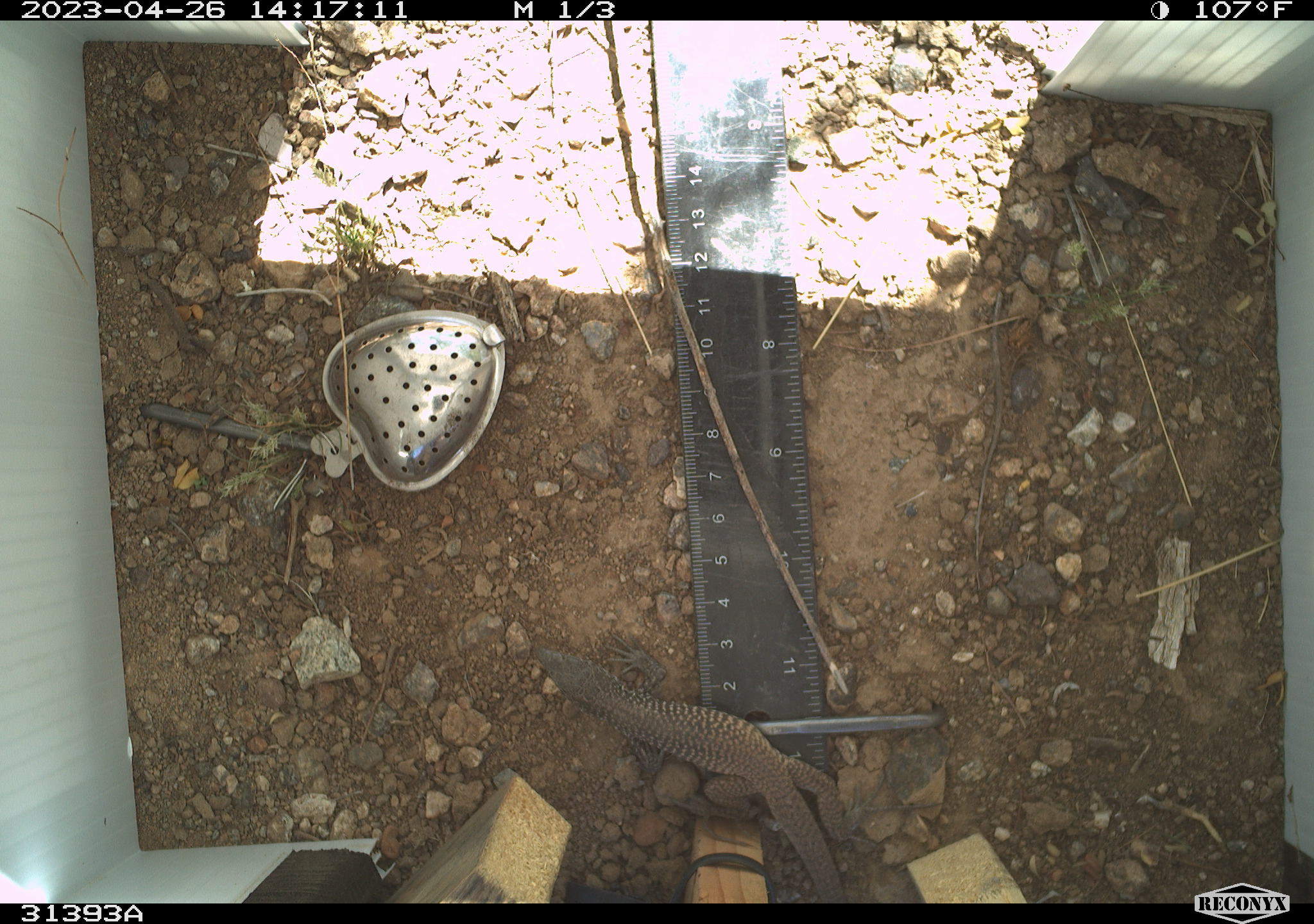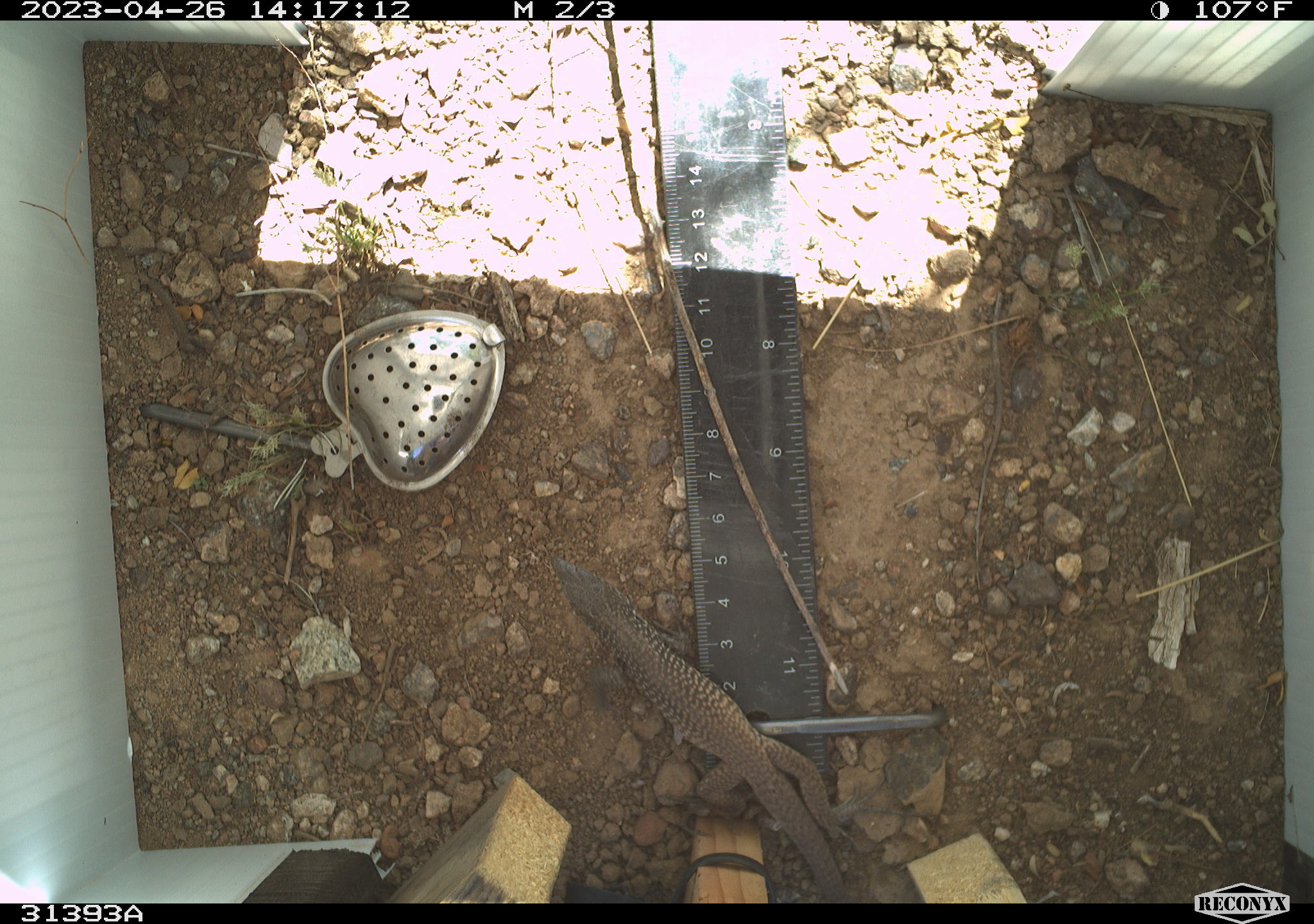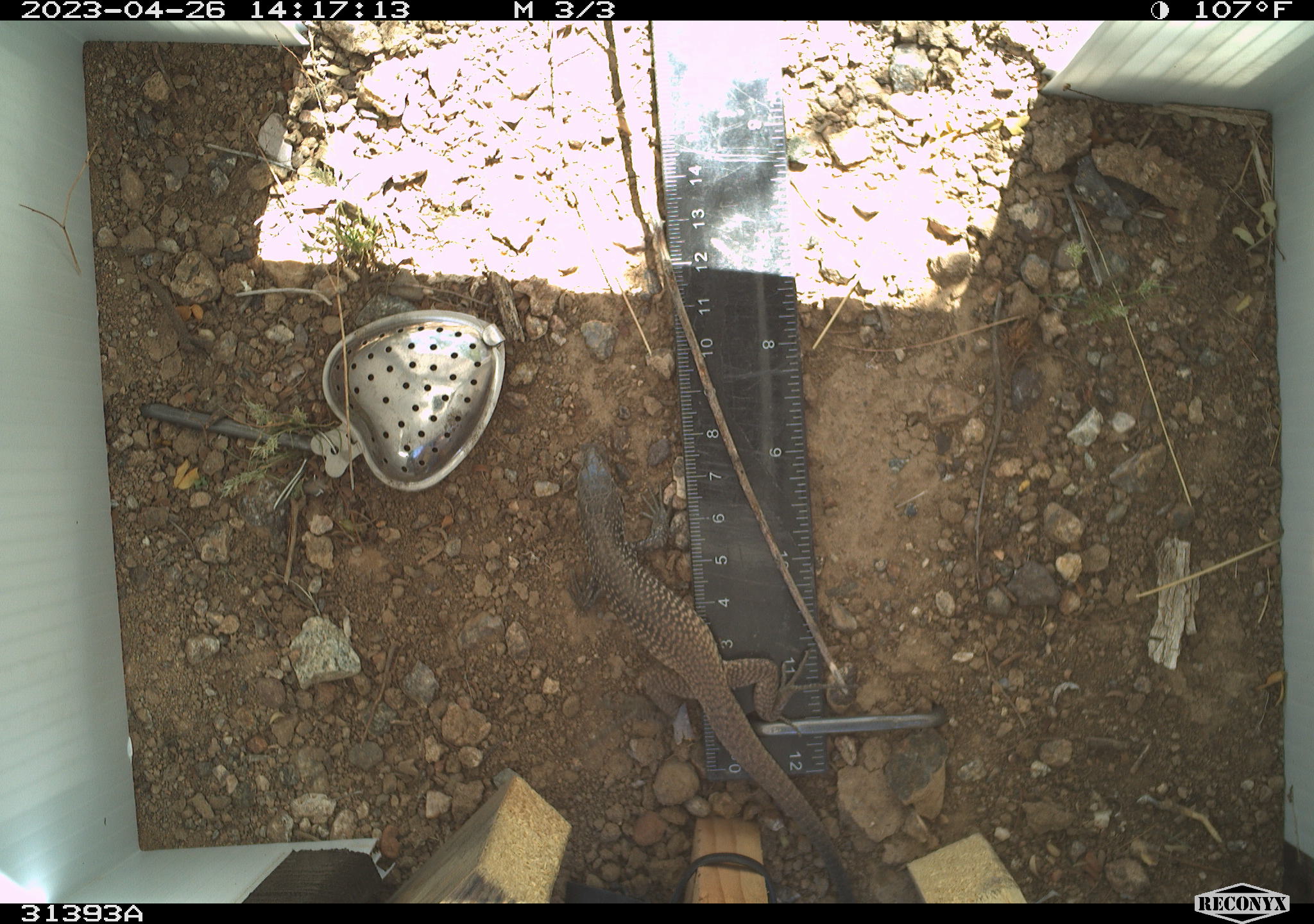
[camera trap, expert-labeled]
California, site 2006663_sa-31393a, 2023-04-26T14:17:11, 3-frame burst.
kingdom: Animalia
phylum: Chordata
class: Reptilia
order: Squamata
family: Teiidae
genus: Aspidoscelis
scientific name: Aspidoscelis tigris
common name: western whiptail